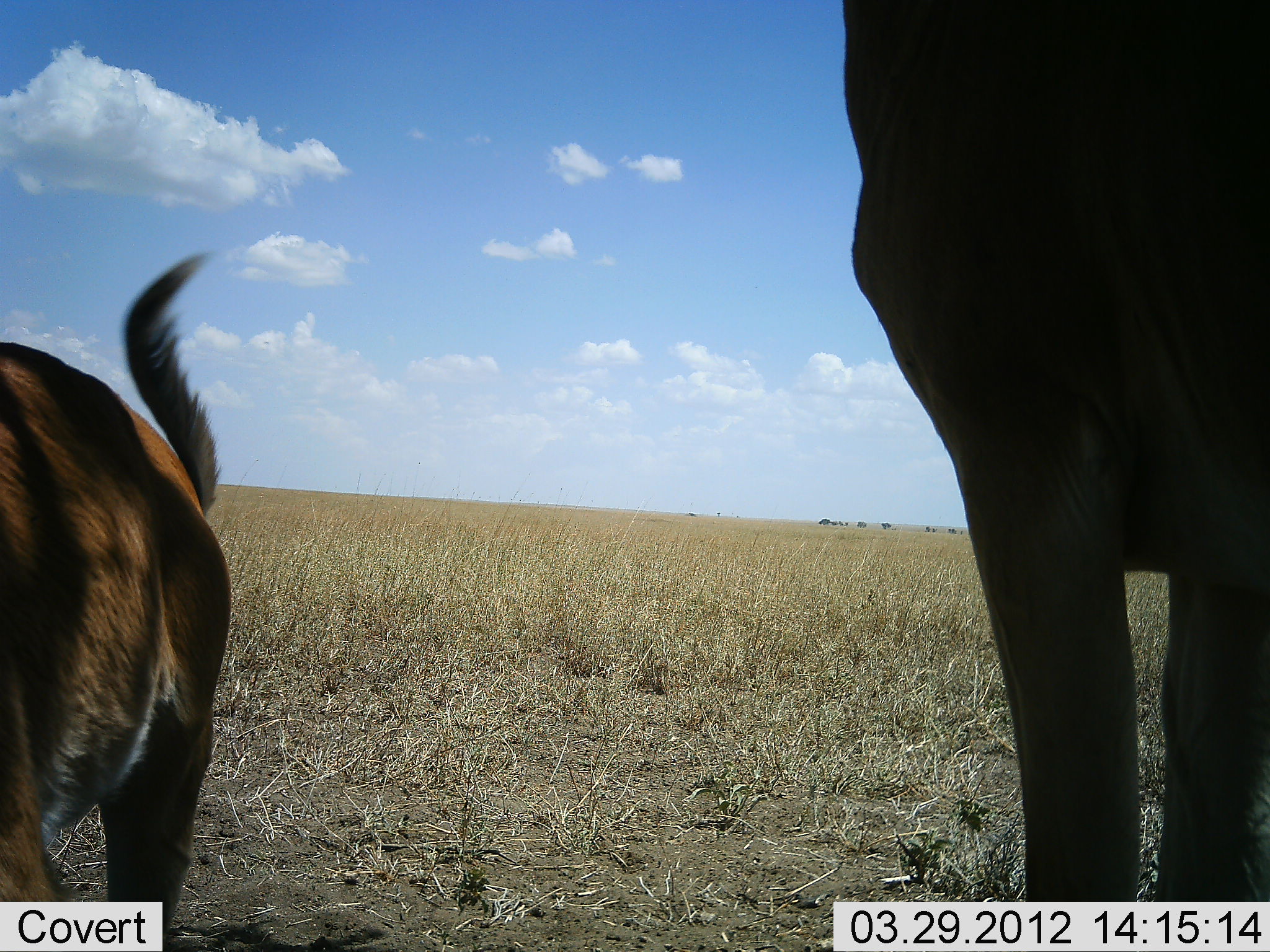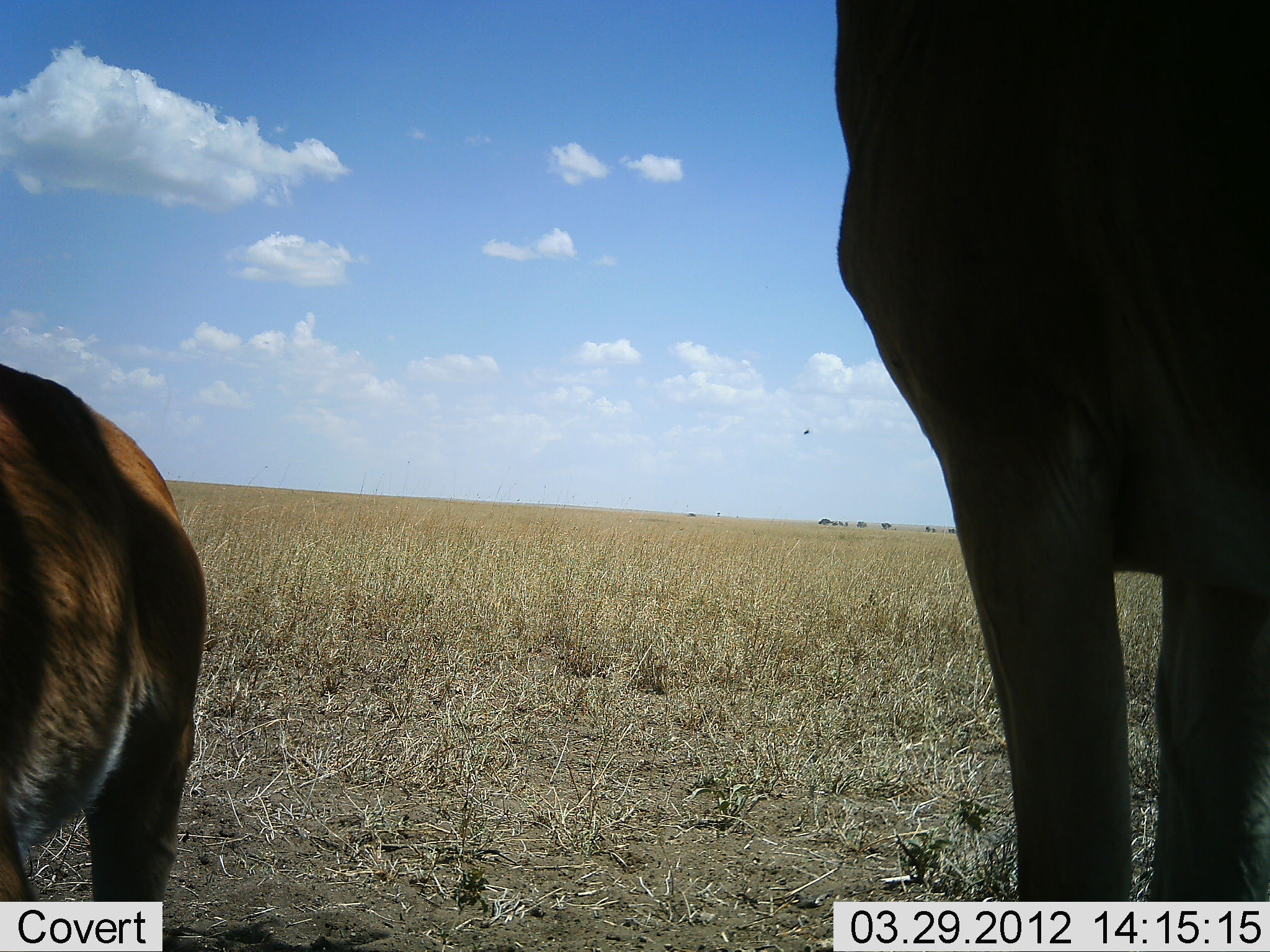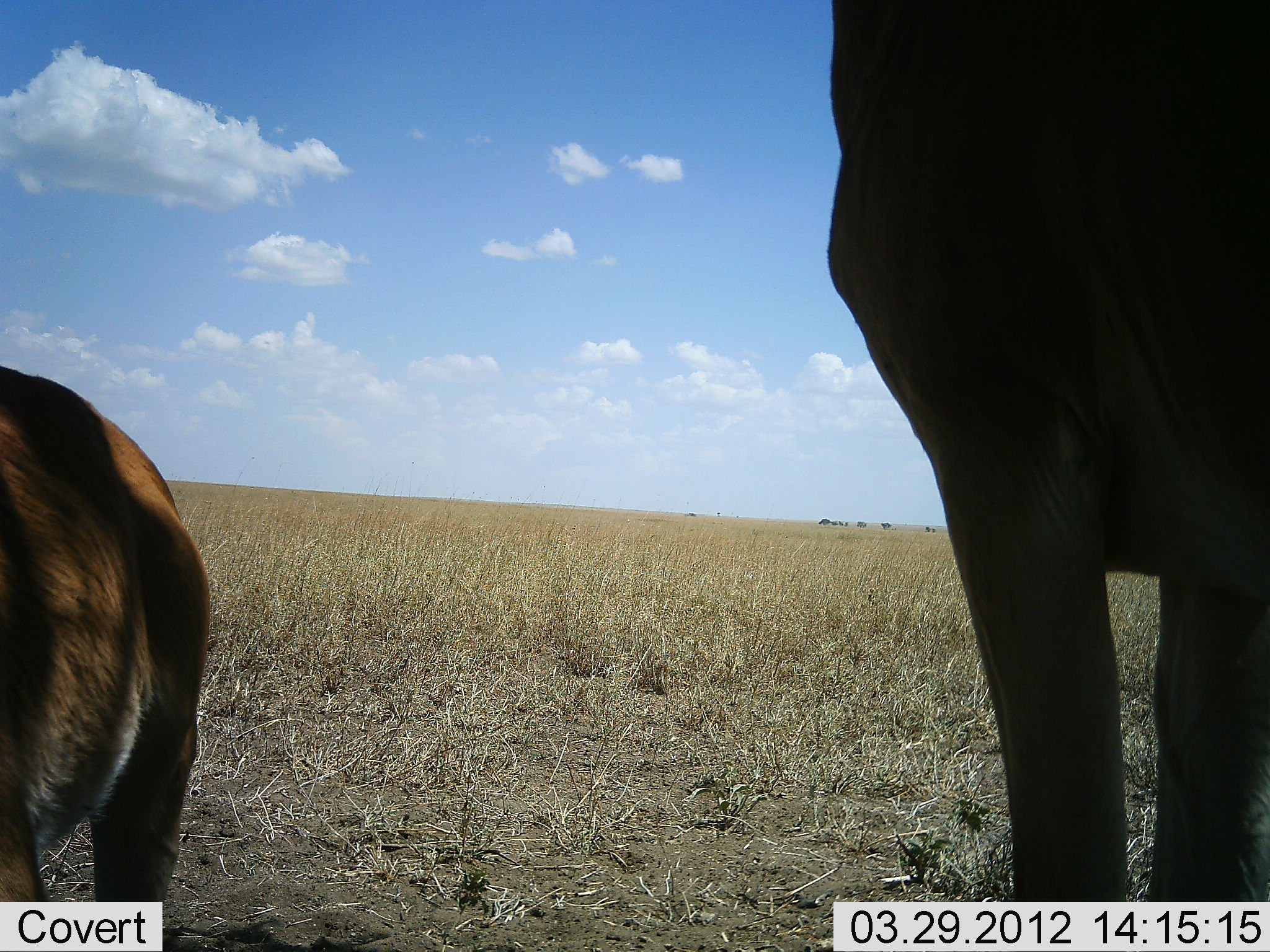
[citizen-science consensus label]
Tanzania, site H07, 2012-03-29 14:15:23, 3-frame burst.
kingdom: Animalia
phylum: Chordata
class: Mammalia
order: Artiodactyla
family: Bovidae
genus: Alcelaphus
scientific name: Alcelaphus buselaphus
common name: hartebeest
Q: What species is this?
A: Hartebeest (Alcelaphus buselaphus).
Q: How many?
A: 2.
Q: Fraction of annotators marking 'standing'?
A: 91%.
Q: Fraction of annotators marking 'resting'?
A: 0%.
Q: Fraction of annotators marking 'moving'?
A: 18%.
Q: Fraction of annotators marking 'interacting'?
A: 0%.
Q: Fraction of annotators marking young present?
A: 45%.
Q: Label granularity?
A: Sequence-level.